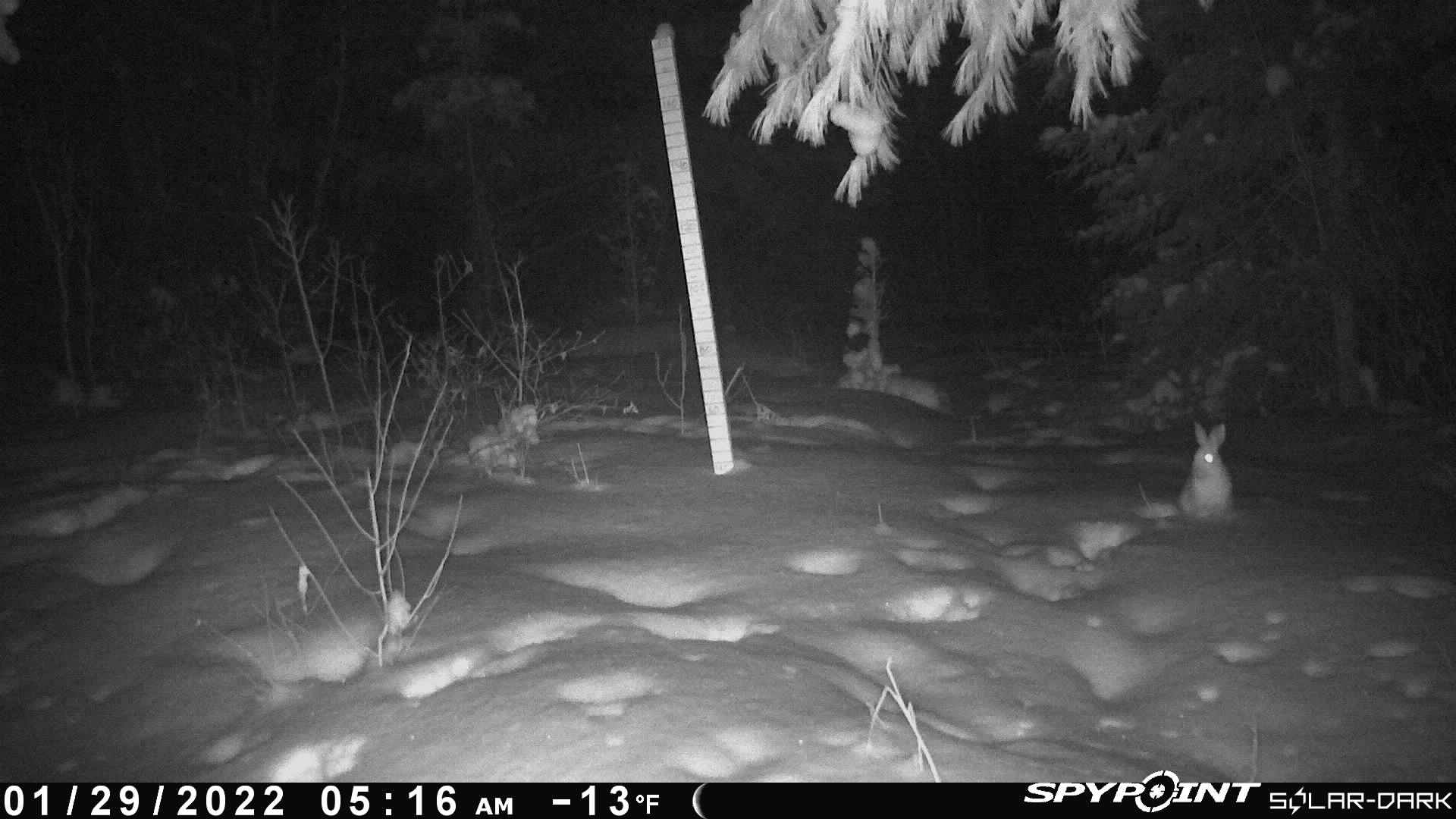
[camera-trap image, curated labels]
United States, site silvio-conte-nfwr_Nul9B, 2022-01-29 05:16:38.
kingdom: Animalia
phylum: Chordata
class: Mammalia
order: Lagomorpha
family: Leporidae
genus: Lepus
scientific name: Lepus americanus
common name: snowshoe hare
Snowshoe hare (Lepus americanus).